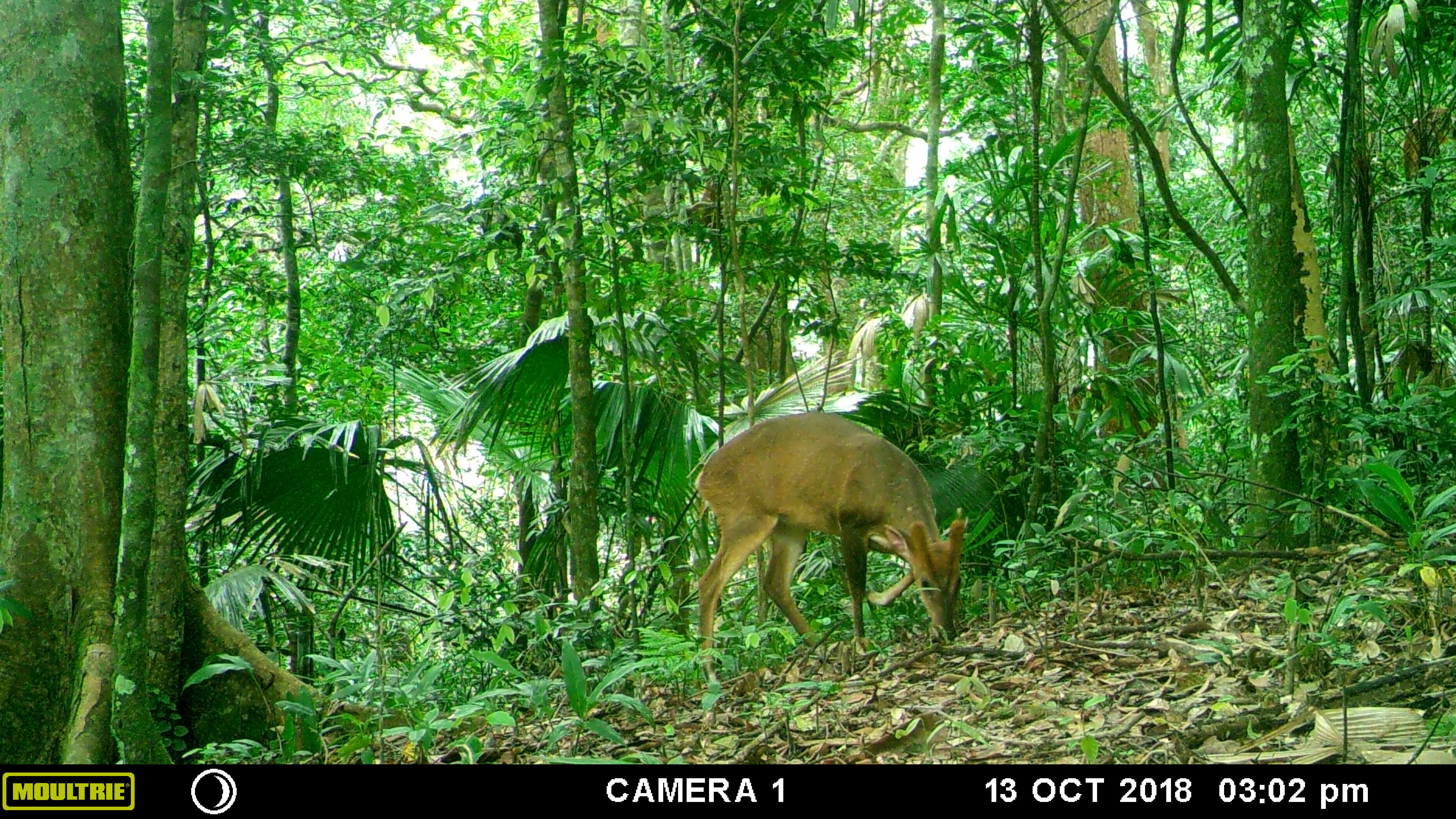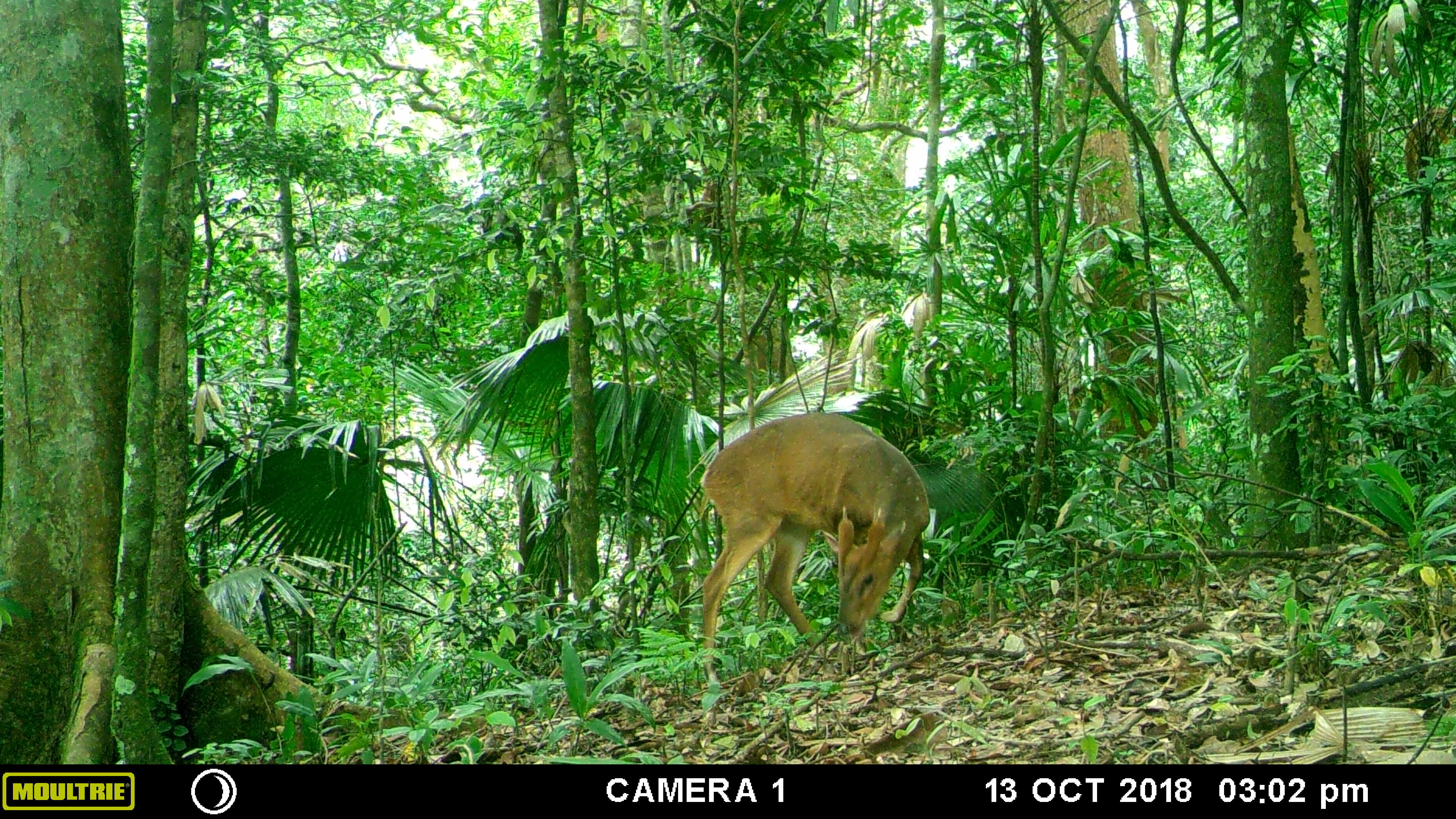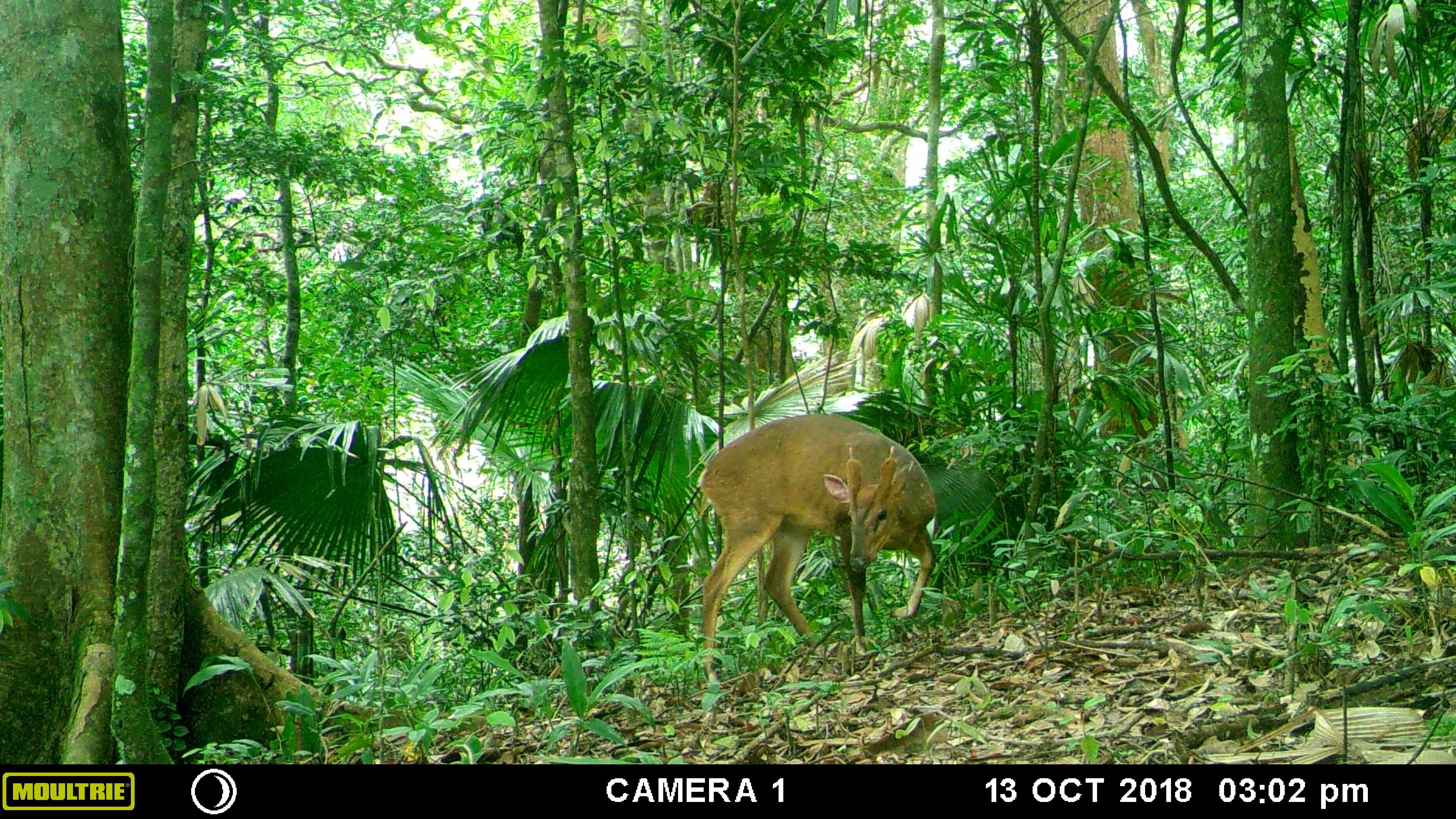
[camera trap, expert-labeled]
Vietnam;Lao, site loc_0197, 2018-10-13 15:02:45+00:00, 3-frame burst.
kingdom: Animalia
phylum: Chordata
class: Mammalia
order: Artiodactyla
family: Cervidae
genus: Muntiacus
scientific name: Muntiacus vuquangensis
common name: large-antlered muntjac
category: large antlered muntjac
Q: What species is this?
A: Large antlered muntjac (large-antlered muntjac) (Muntiacus vuquangensis).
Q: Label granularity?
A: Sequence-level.